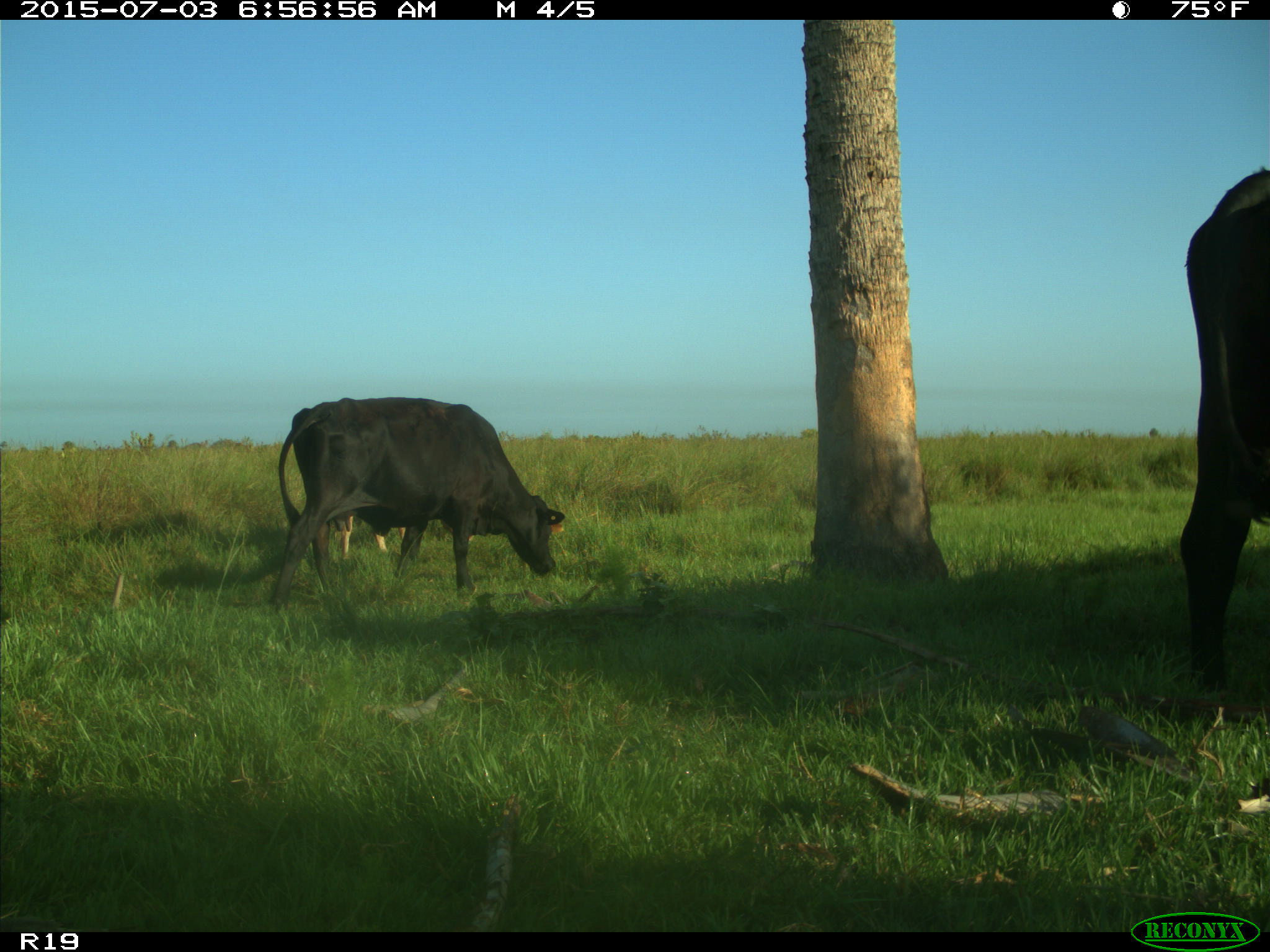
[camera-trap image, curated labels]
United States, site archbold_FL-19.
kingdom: Animalia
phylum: Chordata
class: Mammalia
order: Artiodactyla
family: Bovidae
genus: Bos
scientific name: Bos taurus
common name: domestic cow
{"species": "Bos taurus (domestic cow)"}